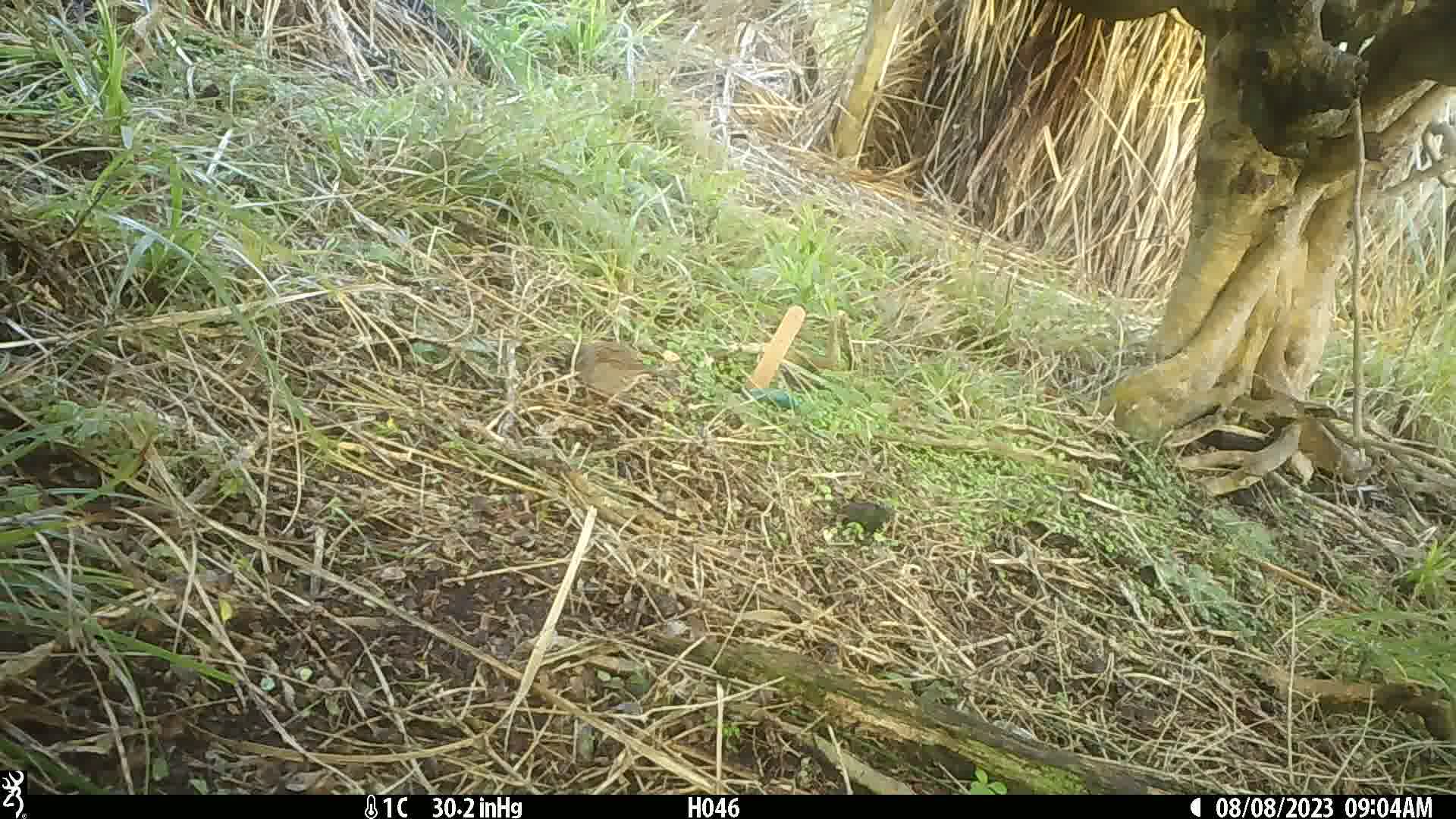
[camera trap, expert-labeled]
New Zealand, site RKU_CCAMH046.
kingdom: Animalia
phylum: Chordata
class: Aves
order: Passeriformes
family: Prunellidae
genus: Prunella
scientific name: Prunella modularis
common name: dunnock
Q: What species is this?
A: Dunnock (Prunella modularis).